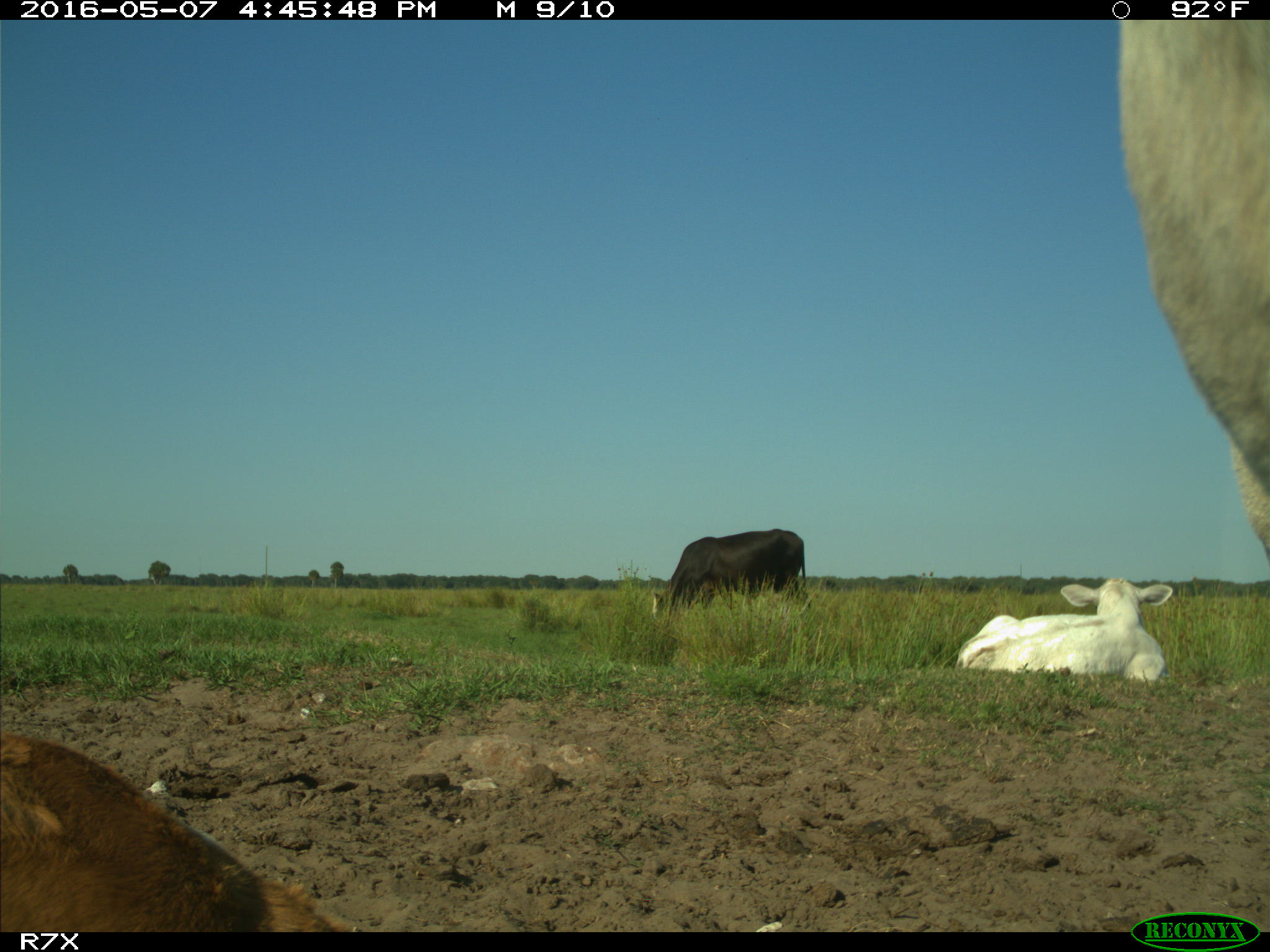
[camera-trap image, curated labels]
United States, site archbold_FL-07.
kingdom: Animalia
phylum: Chordata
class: Mammalia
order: Artiodactyla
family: Bovidae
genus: Bos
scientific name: Bos taurus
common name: domestic cow